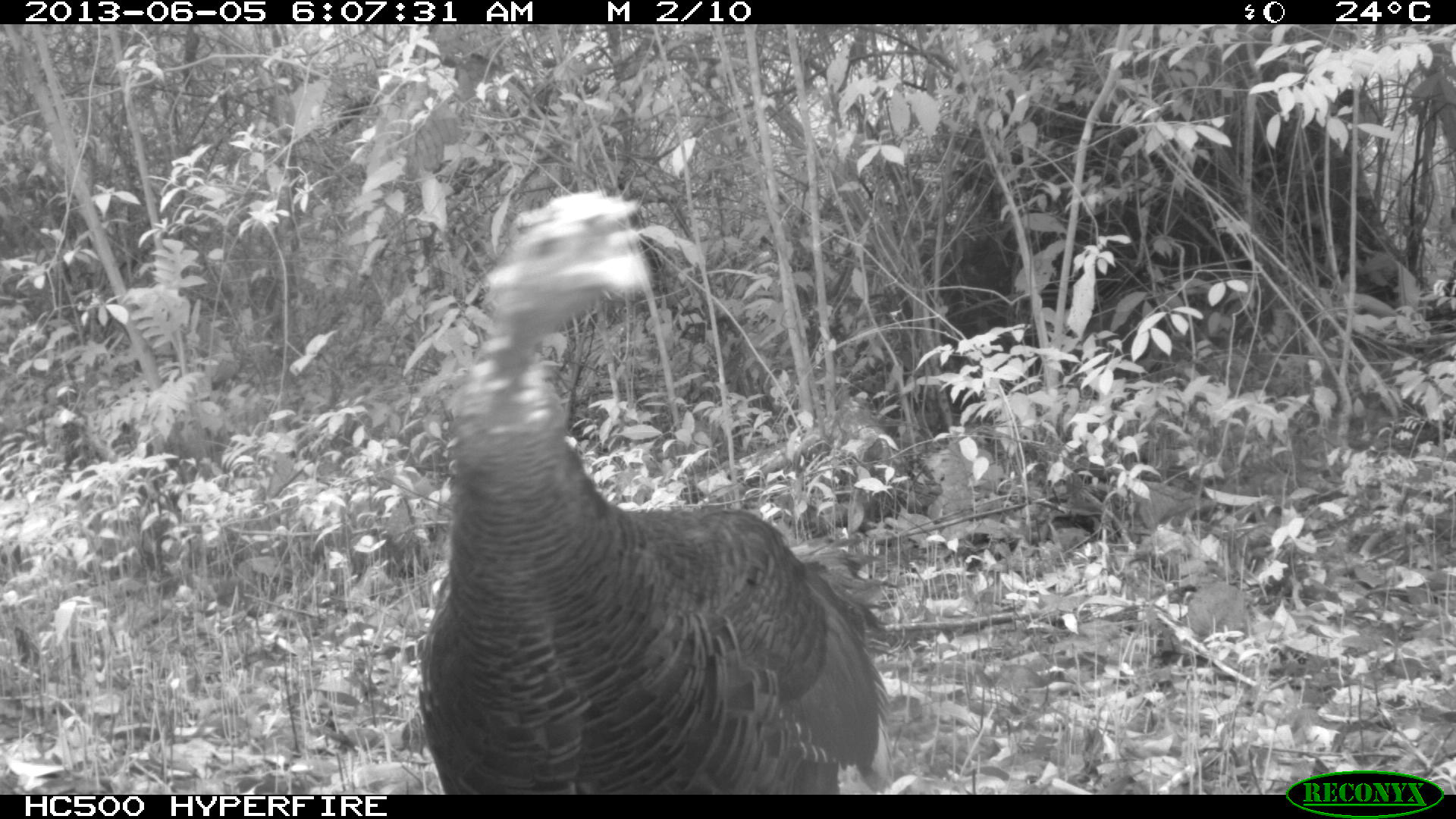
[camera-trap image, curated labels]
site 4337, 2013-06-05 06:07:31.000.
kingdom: Animalia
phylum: Chordata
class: Aves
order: Galliformes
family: Phasianidae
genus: Meleagris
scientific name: Meleagris ocellata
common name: ocellated turkey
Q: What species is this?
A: Meleagris ocellata (ocellated turkey).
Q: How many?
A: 1.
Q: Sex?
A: Female.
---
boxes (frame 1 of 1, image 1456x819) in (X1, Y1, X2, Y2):
meleagris ocellata: (414, 187, 903, 793)